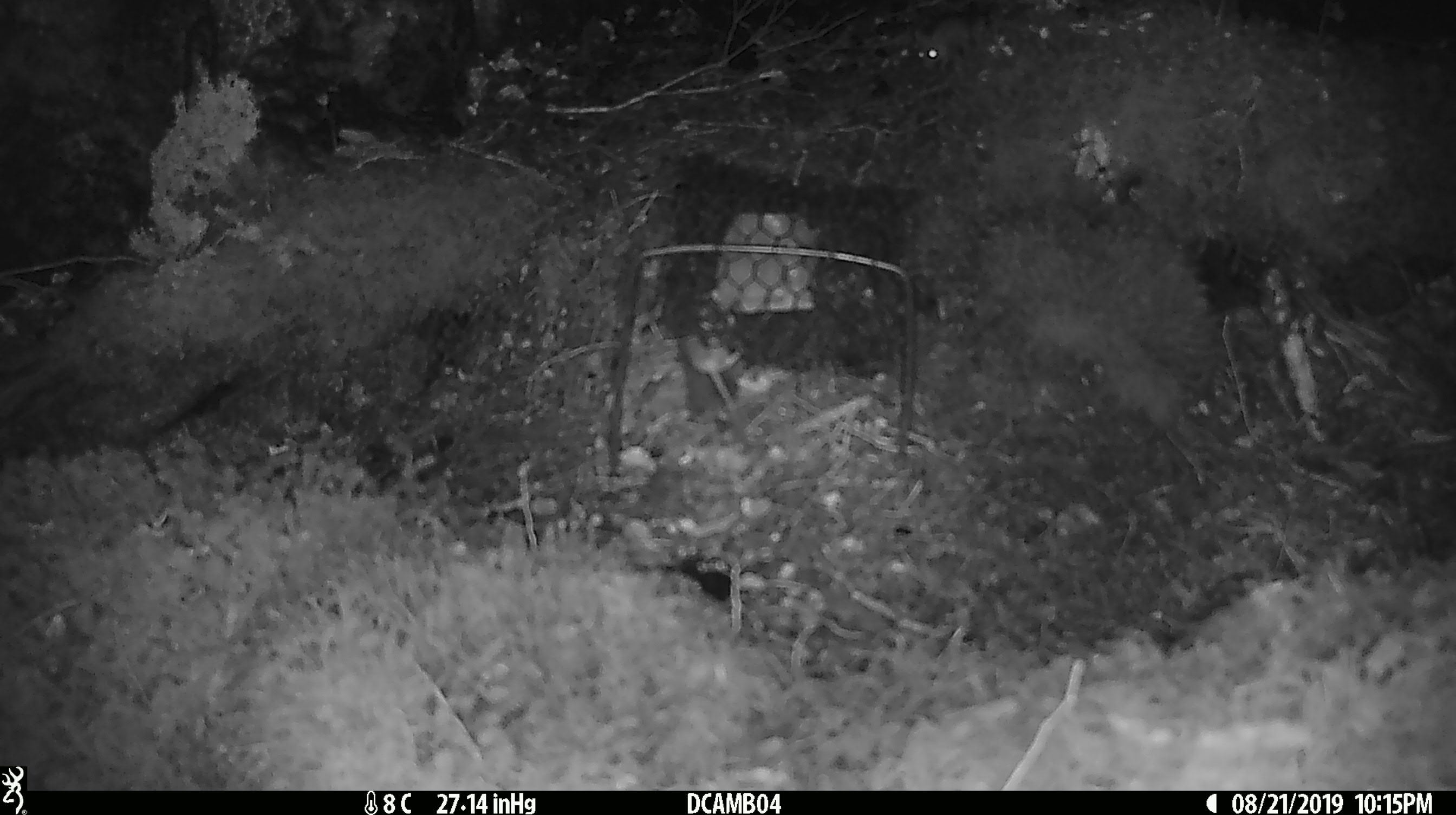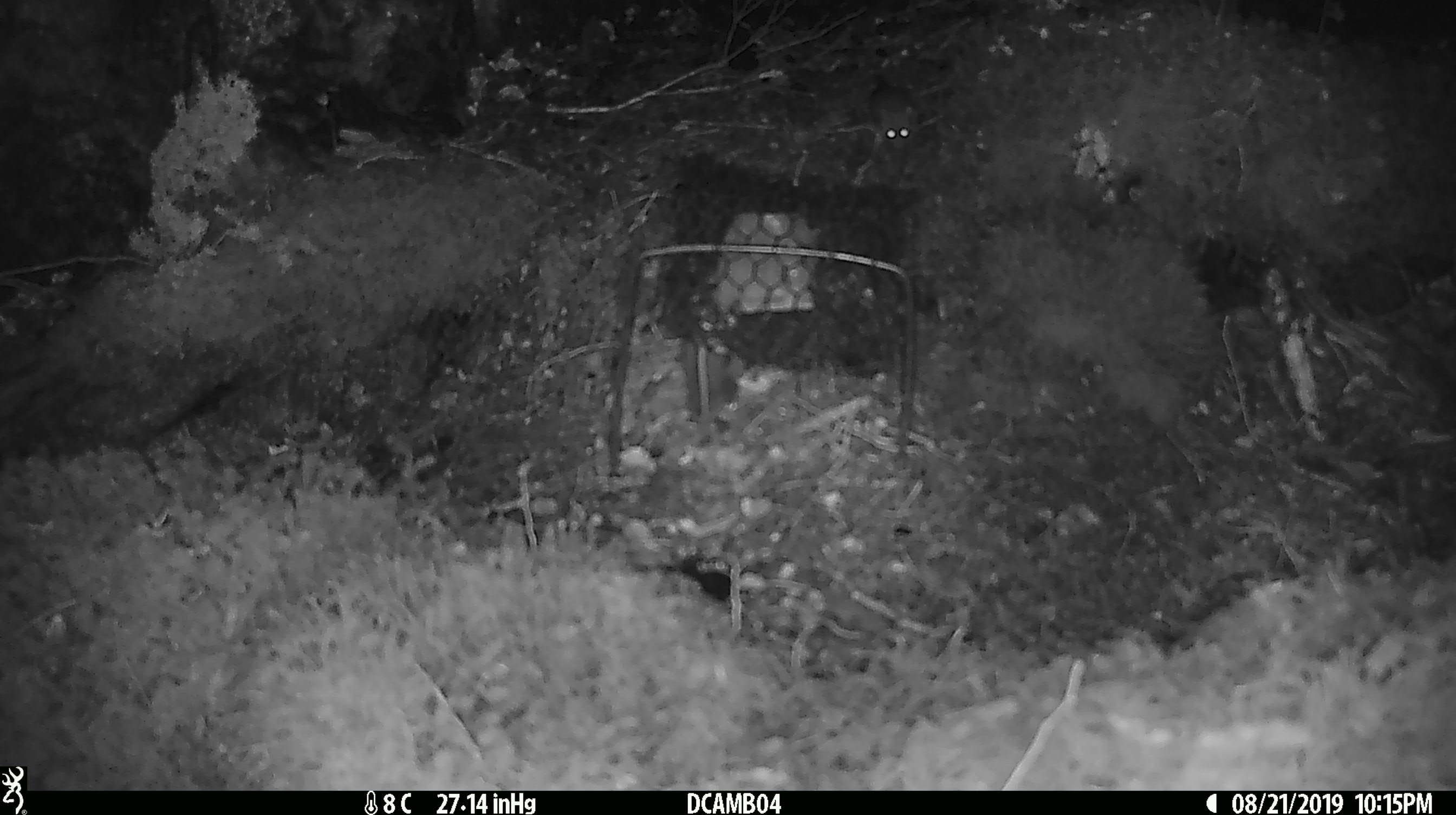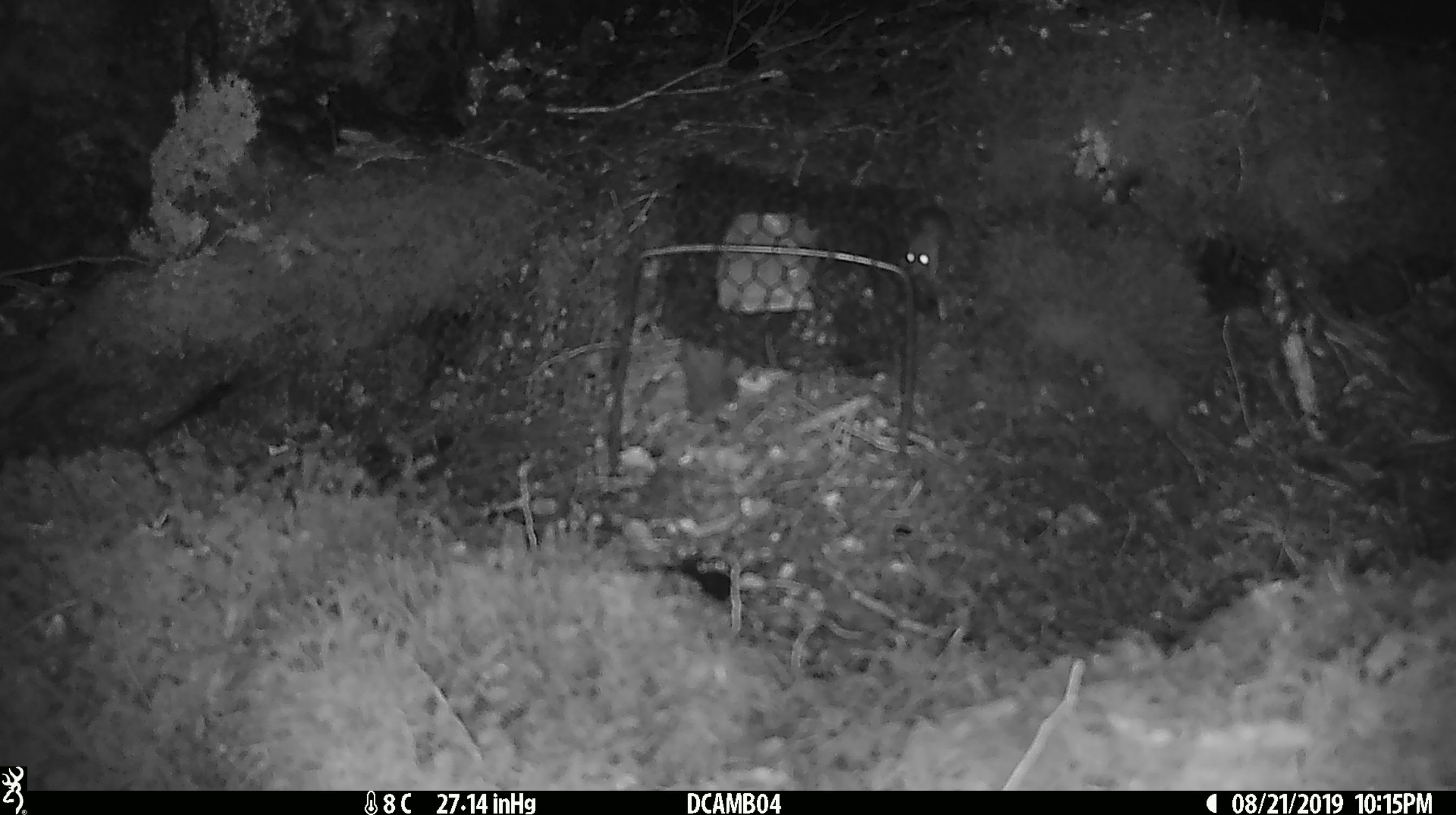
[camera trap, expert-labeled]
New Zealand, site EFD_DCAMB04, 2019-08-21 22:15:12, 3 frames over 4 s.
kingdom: Animalia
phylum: Chordata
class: Mammalia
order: Rodentia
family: Muridae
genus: Mus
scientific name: Mus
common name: mouse